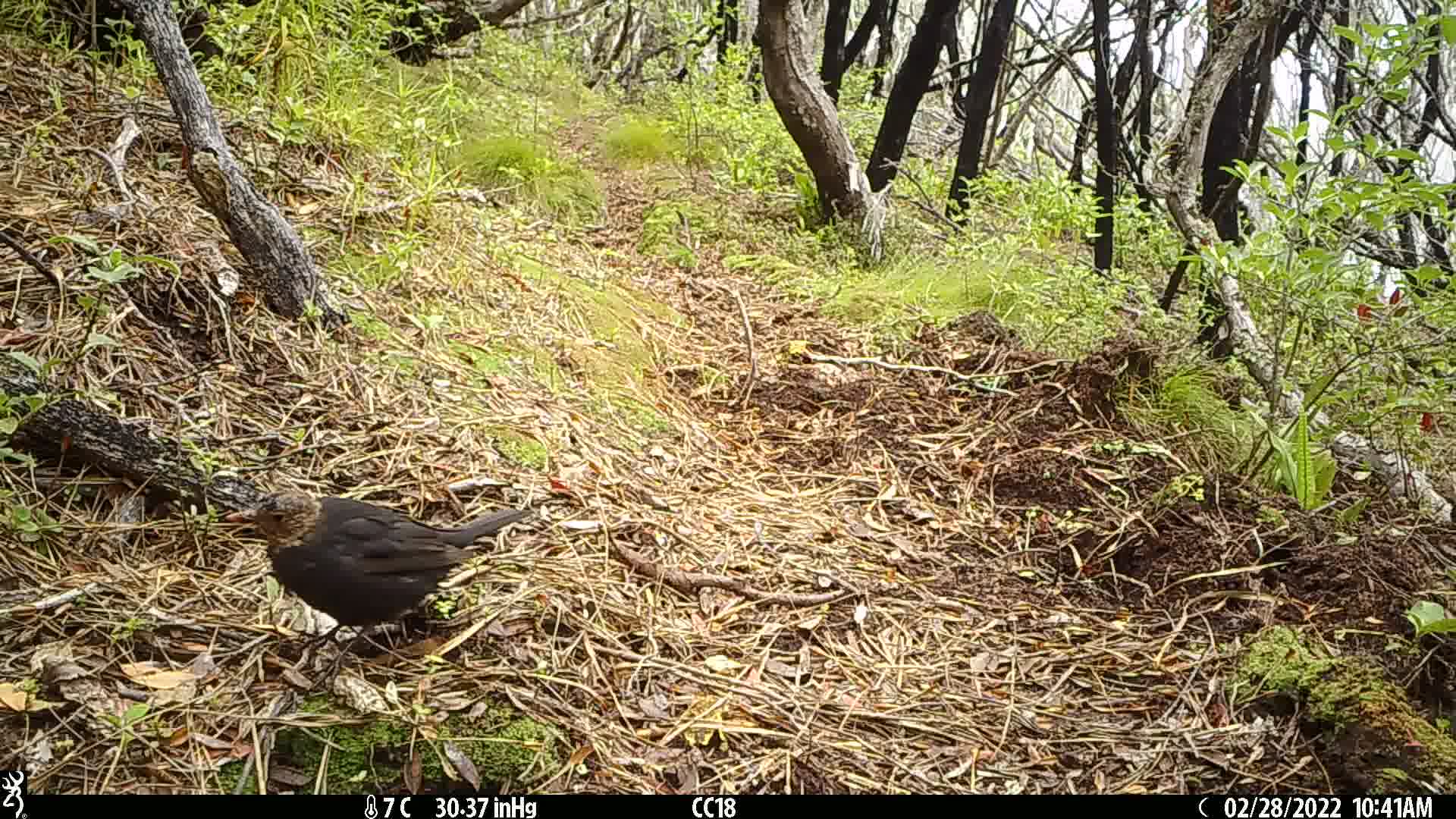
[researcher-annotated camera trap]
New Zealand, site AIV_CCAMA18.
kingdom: Animalia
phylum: Chordata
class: Aves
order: Passeriformes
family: Turdidae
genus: Turdus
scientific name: Turdus merula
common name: eurasian blackbird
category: blackbird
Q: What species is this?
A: Blackbird (eurasian blackbird) (Turdus merula).